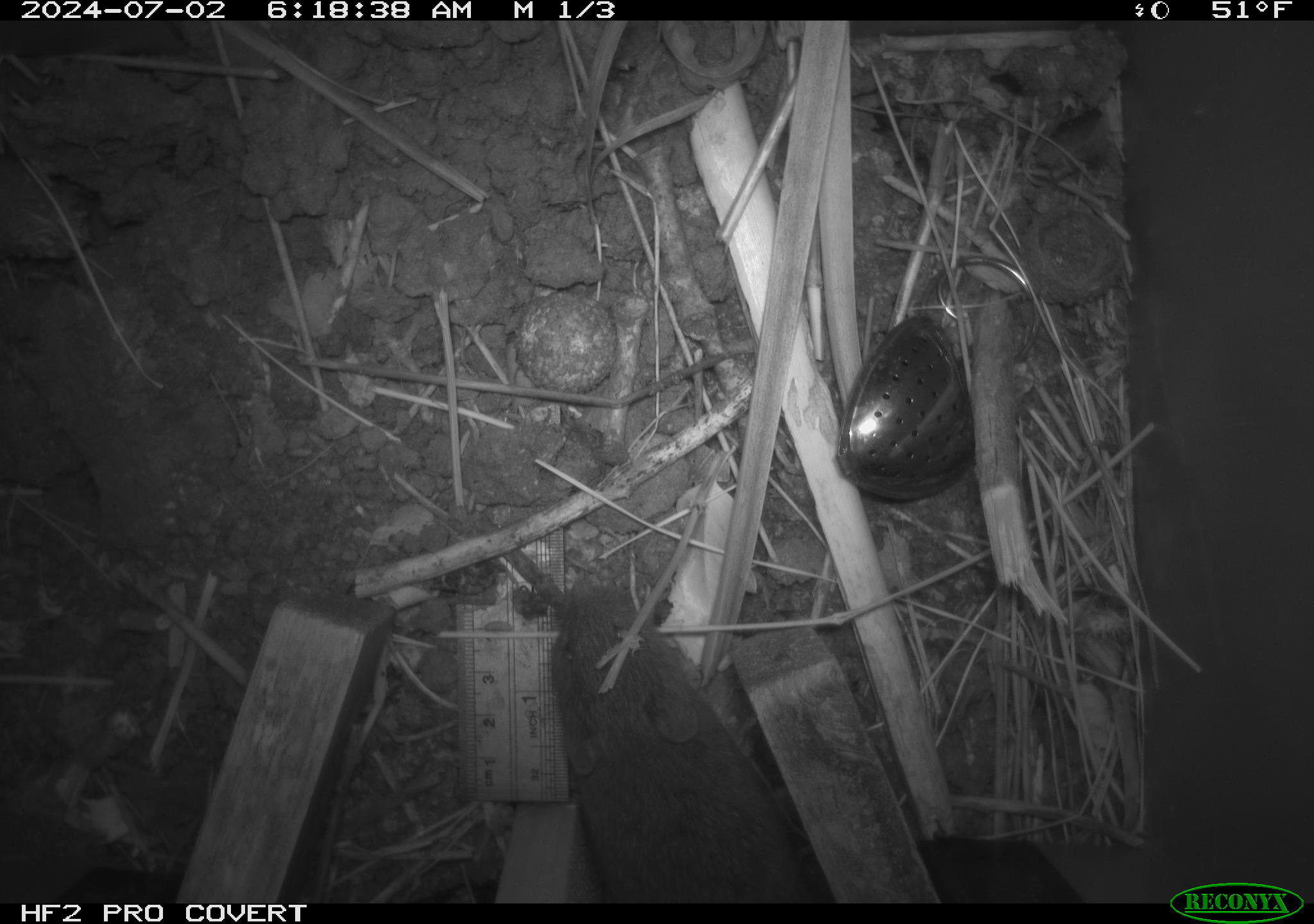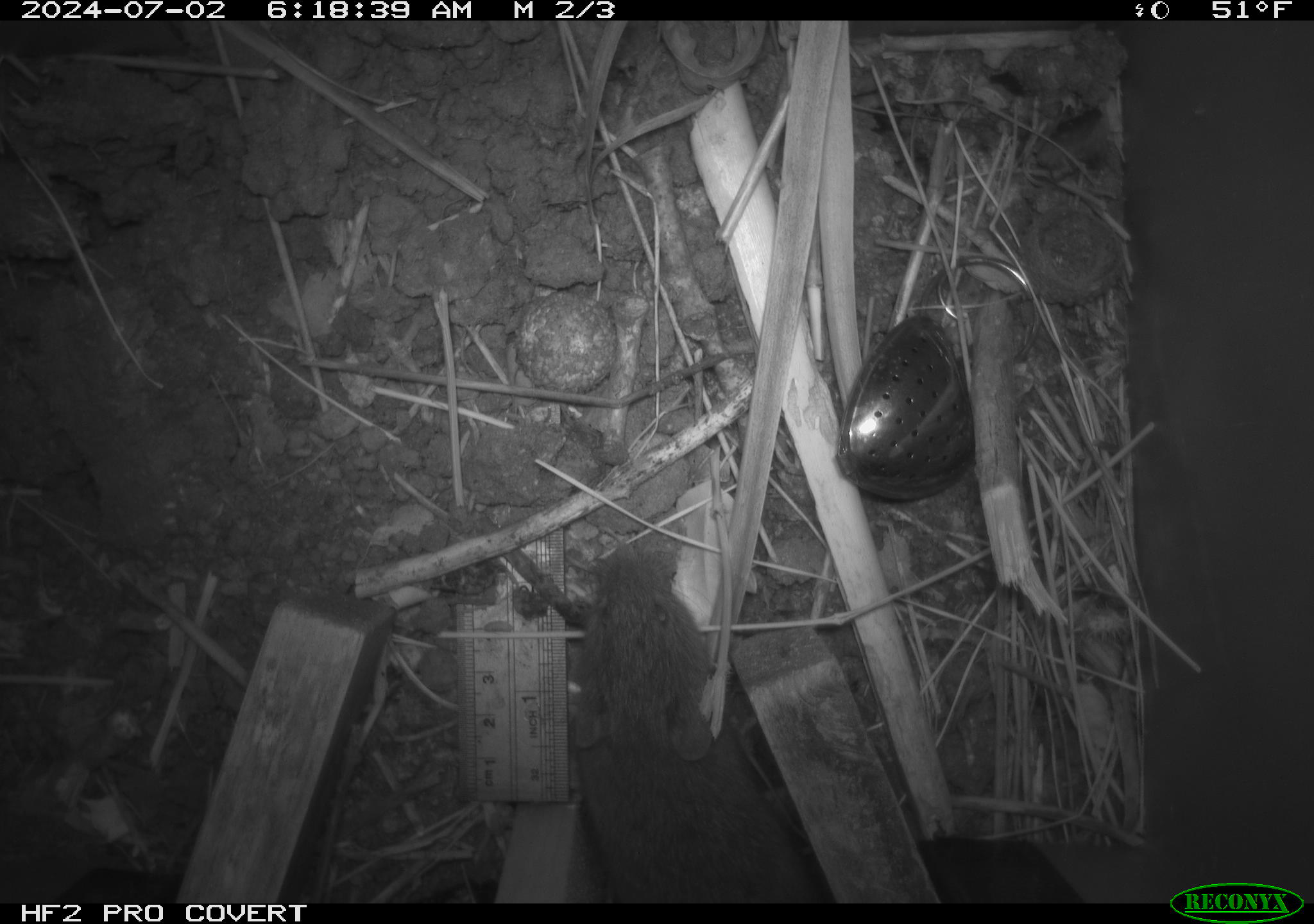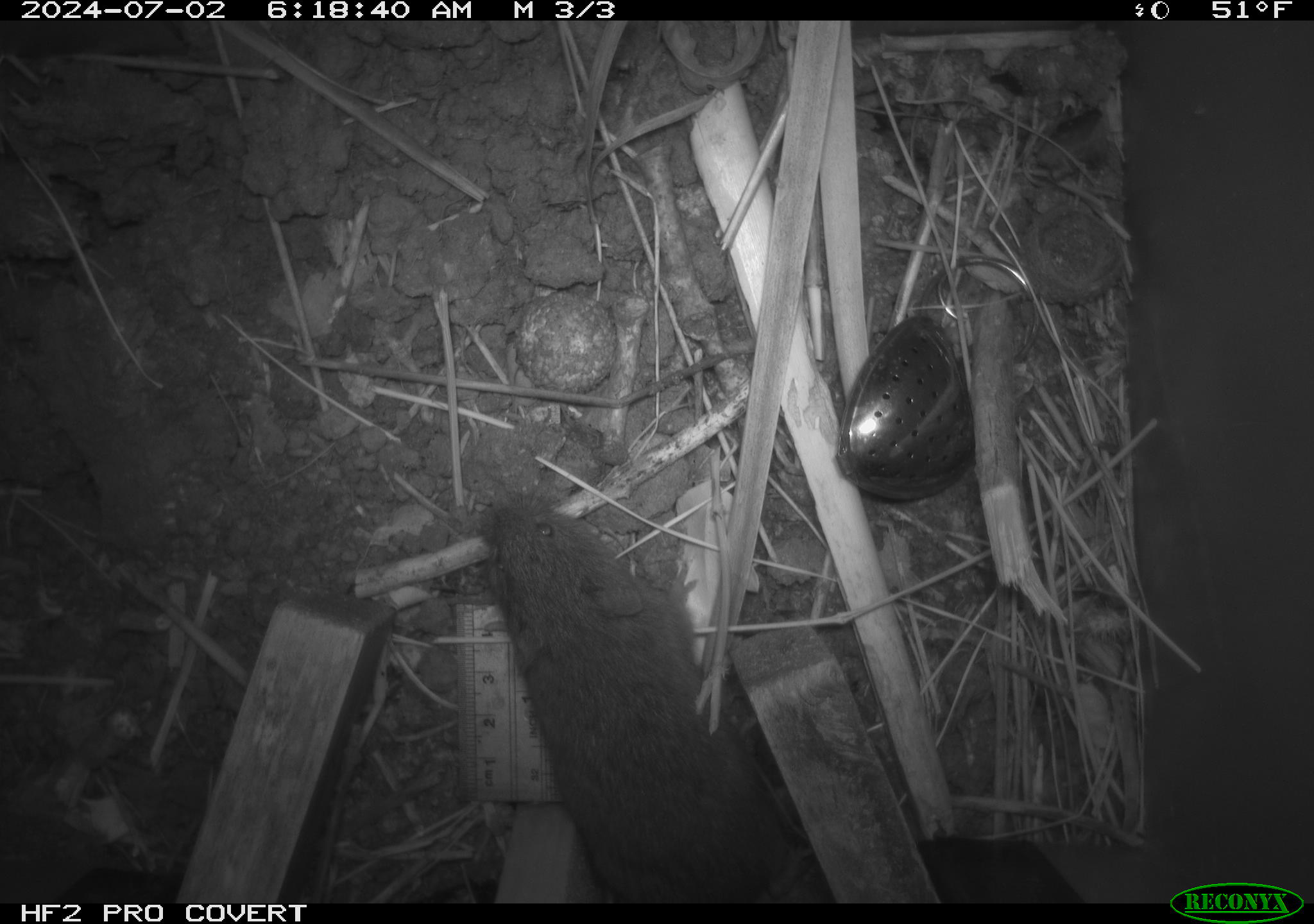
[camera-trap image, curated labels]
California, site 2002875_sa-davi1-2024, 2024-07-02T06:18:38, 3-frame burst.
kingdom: Animalia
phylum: Chordata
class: Mammalia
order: Rodentia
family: Cricetidae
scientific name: Arvicolinae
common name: voles, lemmings, and muskrats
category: arvicolinae subfamily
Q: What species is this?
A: Arvicolinae subfamily (voles, lemmings, and muskrats) (Arvicolinae).